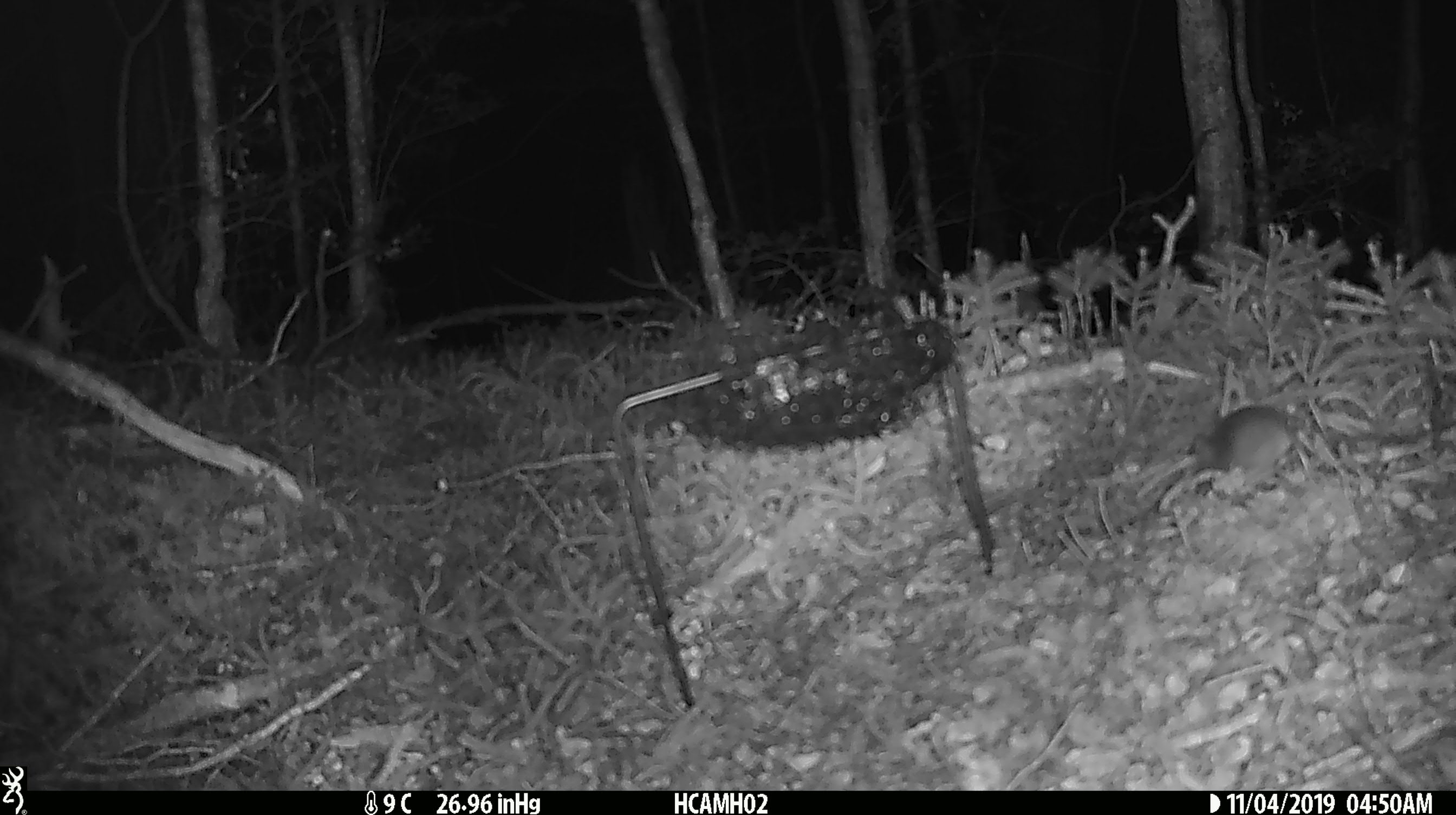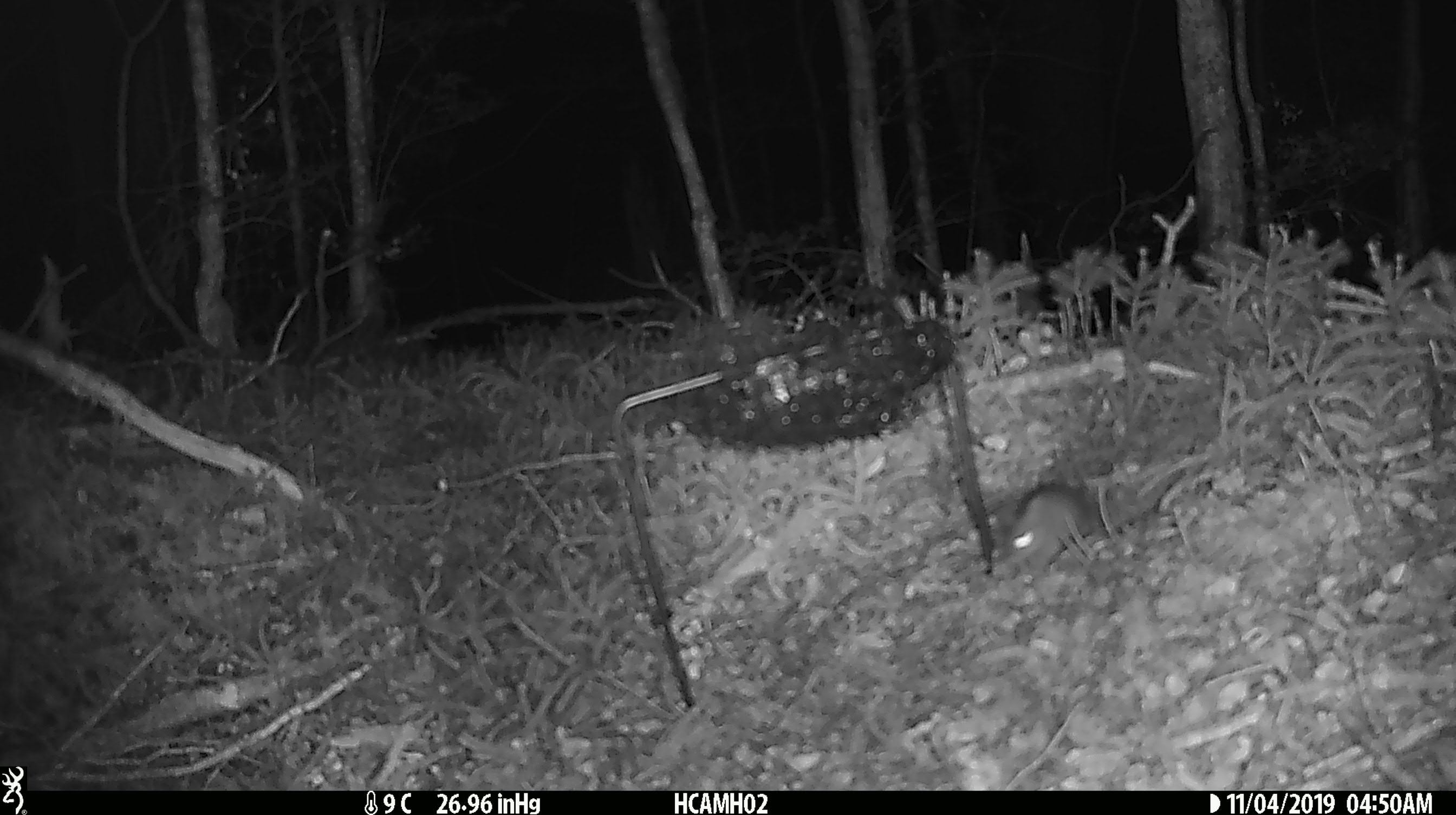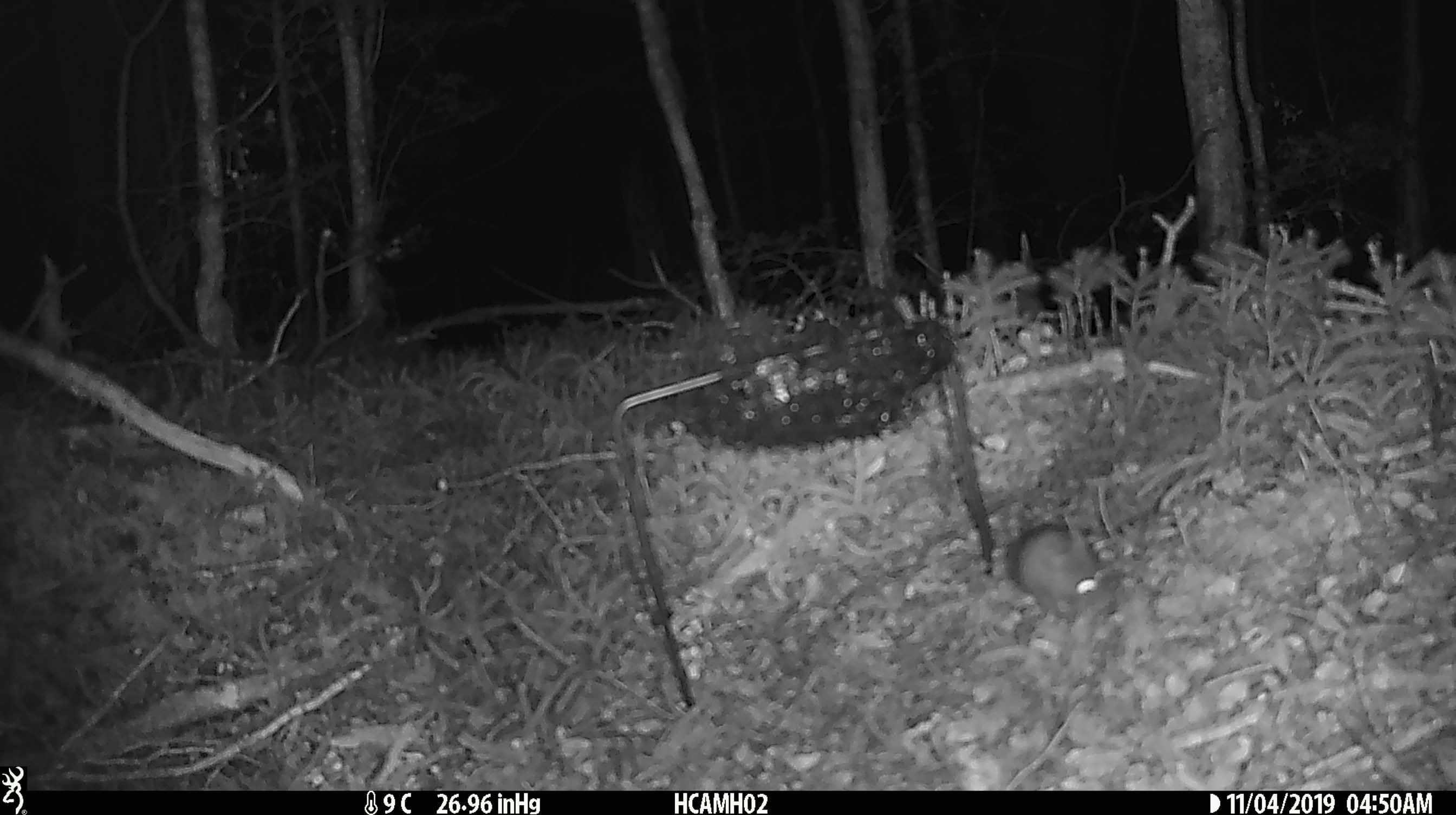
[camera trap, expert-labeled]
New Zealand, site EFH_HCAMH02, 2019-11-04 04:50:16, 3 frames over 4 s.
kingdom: Animalia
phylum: Chordata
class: Mammalia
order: Rodentia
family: Muridae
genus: Mus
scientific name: Mus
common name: mouse